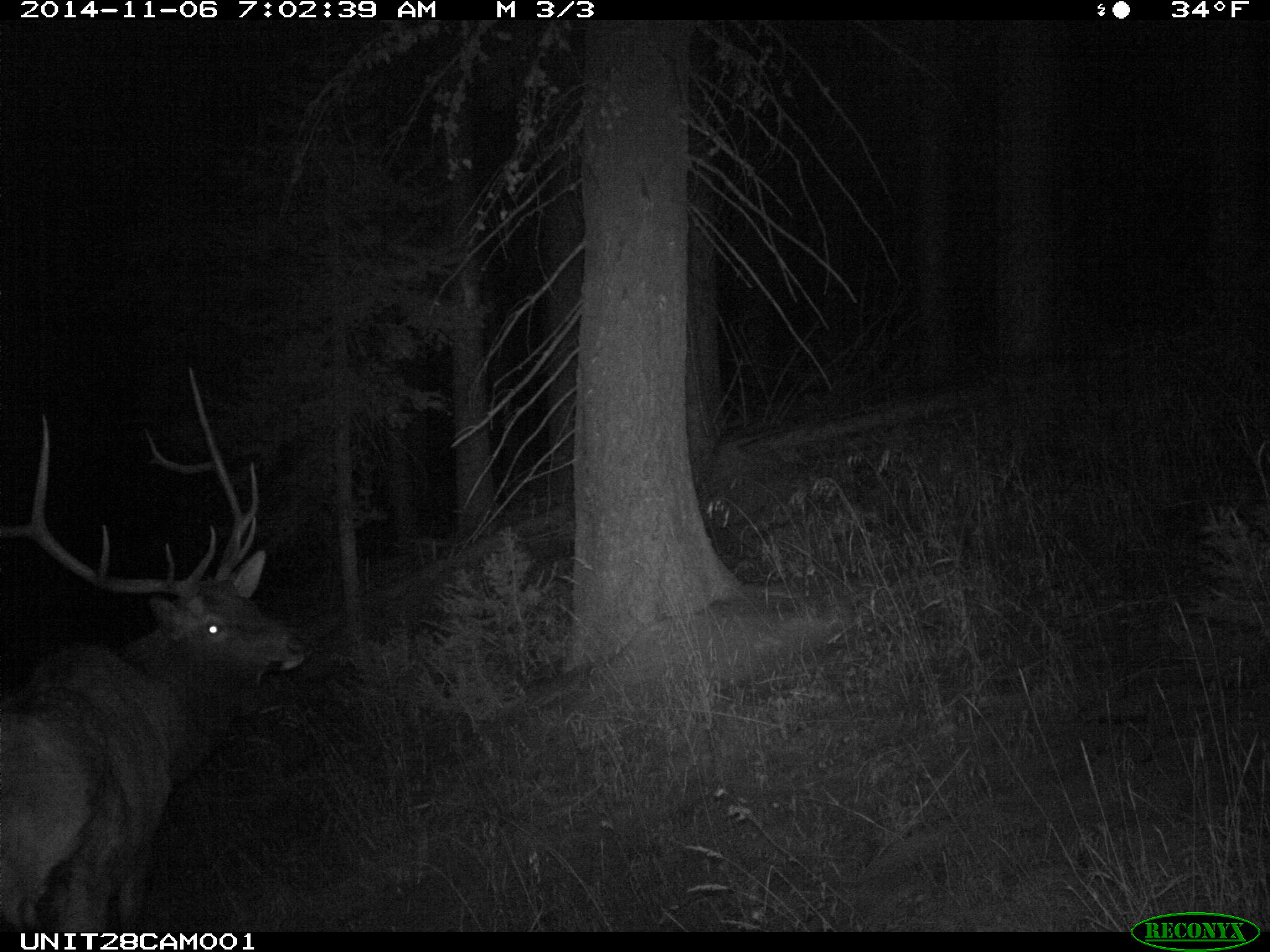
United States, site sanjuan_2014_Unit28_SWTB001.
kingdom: Animalia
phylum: Chordata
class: Mammalia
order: Artiodactyla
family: Cervidae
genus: Cervus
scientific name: Cervus elaphus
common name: red deer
Cervus elaphus (red deer).